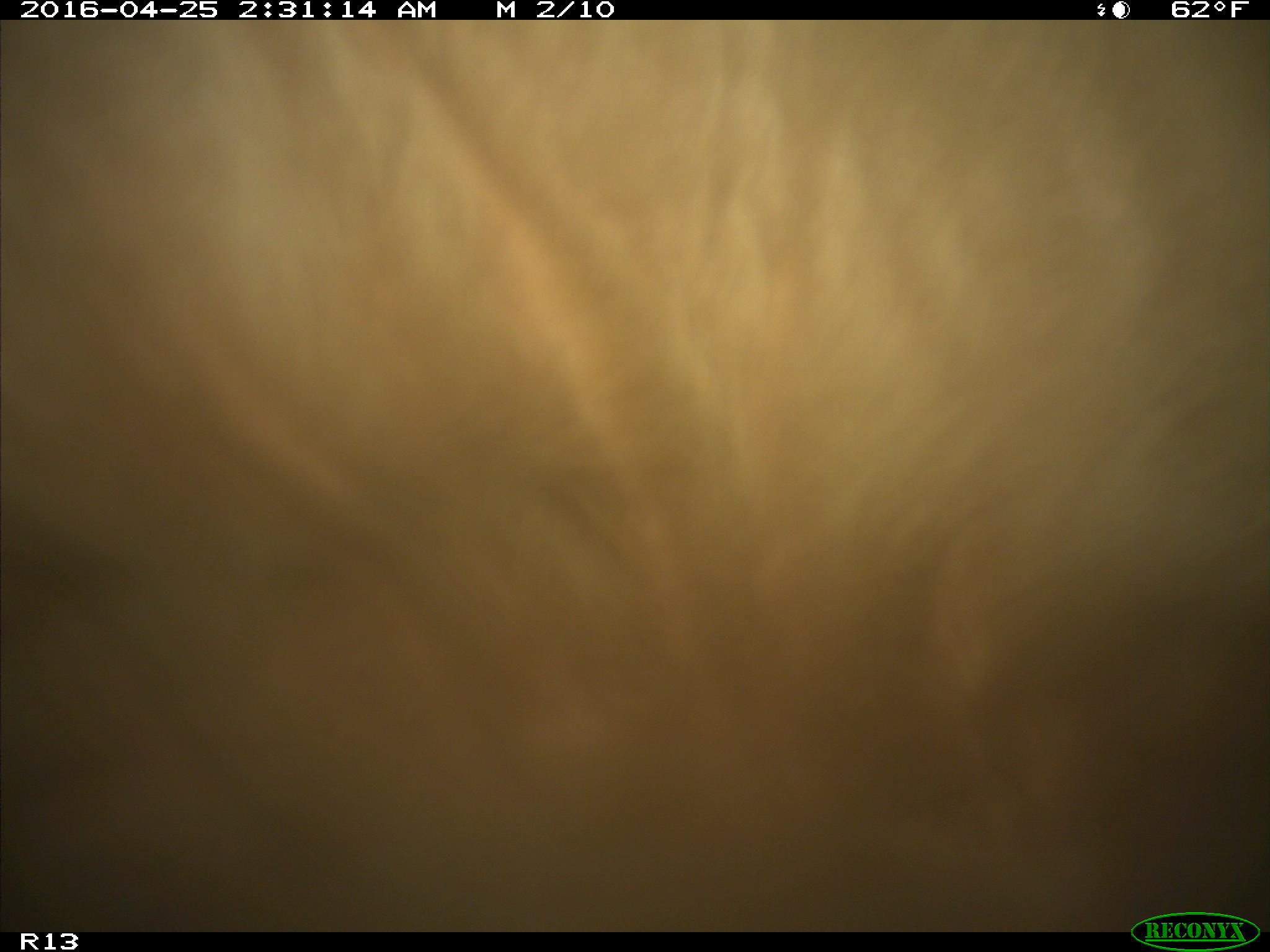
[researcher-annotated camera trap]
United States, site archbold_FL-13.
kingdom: Animalia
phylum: Chordata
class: Mammalia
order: Artiodactyla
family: Bovidae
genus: Bos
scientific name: Bos taurus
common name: domestic cow